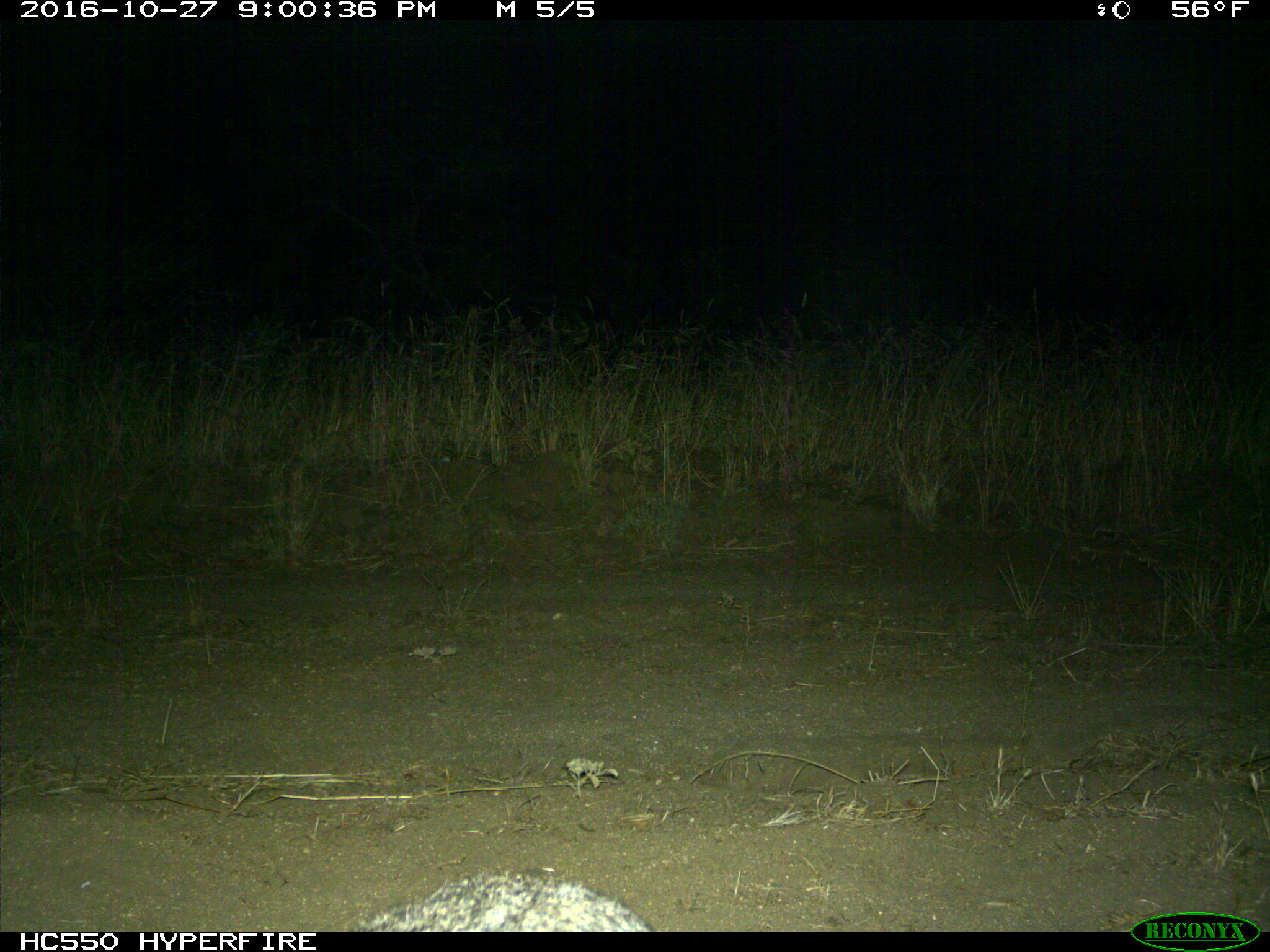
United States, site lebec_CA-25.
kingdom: Animalia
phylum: Chordata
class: Mammalia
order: Carnivora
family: Felidae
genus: Lynx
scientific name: Lynx rufus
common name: bobcat